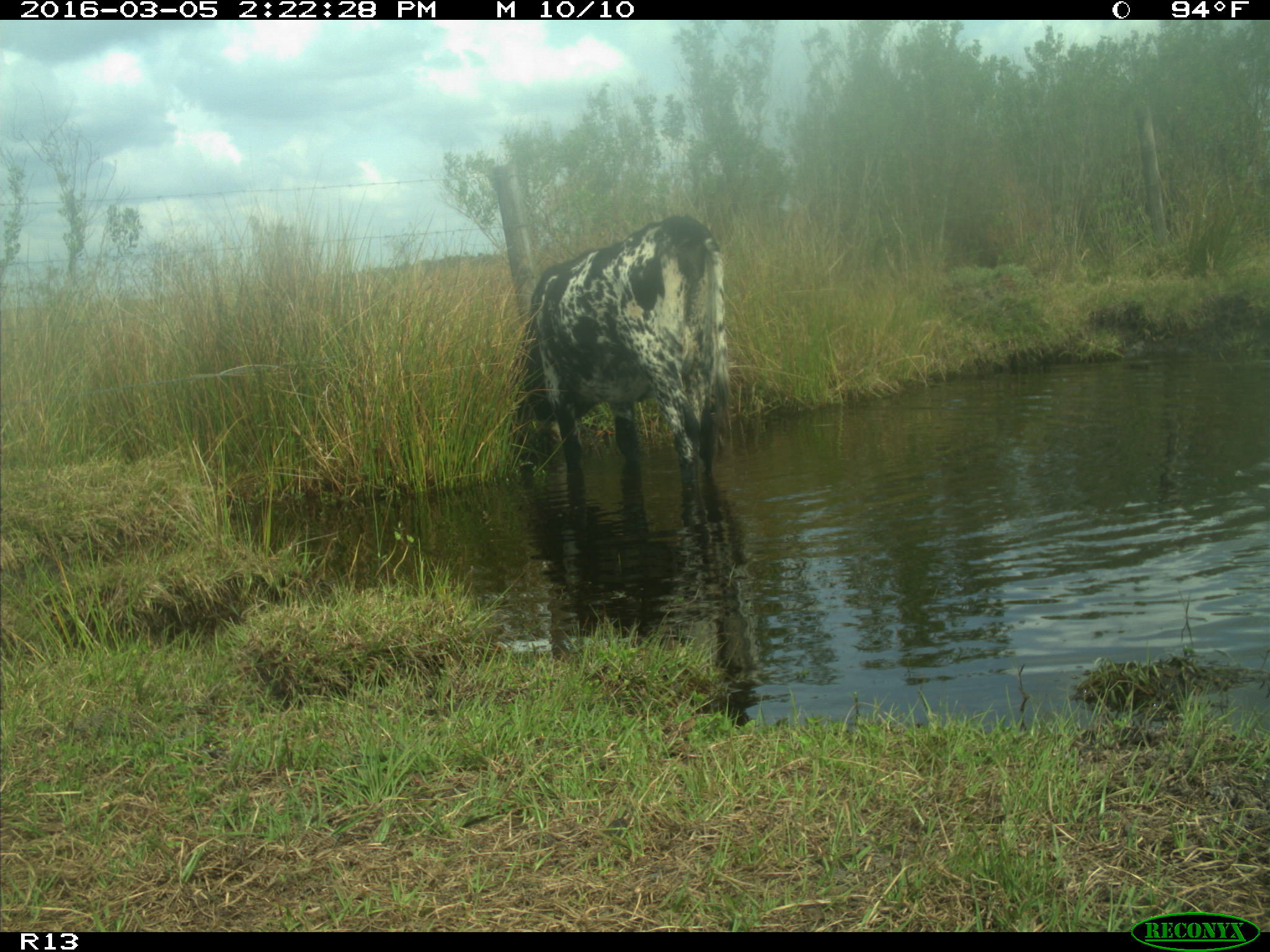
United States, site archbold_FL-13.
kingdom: Animalia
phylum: Chordata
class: Mammalia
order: Artiodactyla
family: Bovidae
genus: Bos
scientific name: Bos taurus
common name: domestic cow